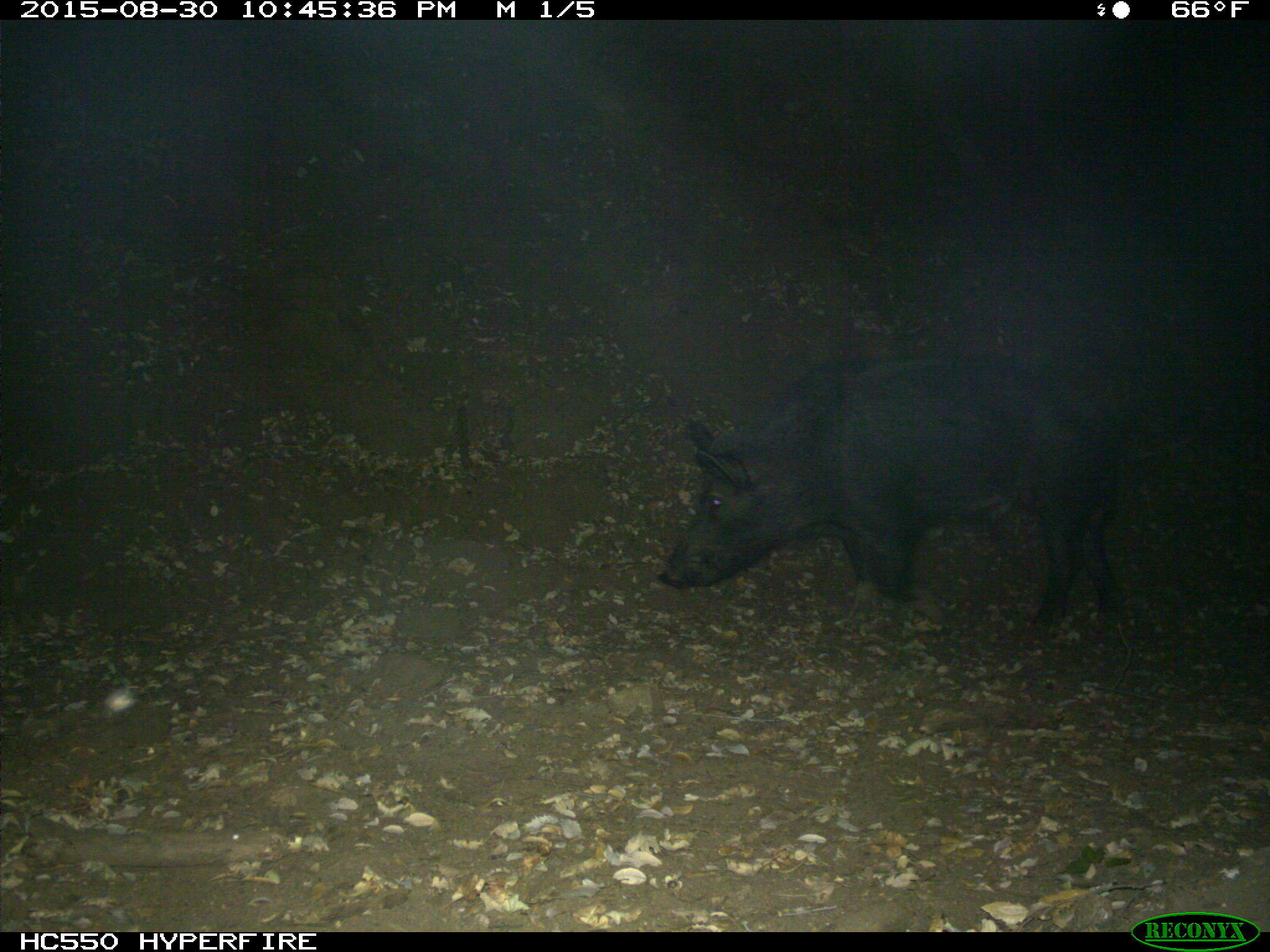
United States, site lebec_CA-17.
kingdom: Animalia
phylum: Chordata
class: Mammalia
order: Artiodactyla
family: Suidae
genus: Sus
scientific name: Sus scrofa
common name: wild boar